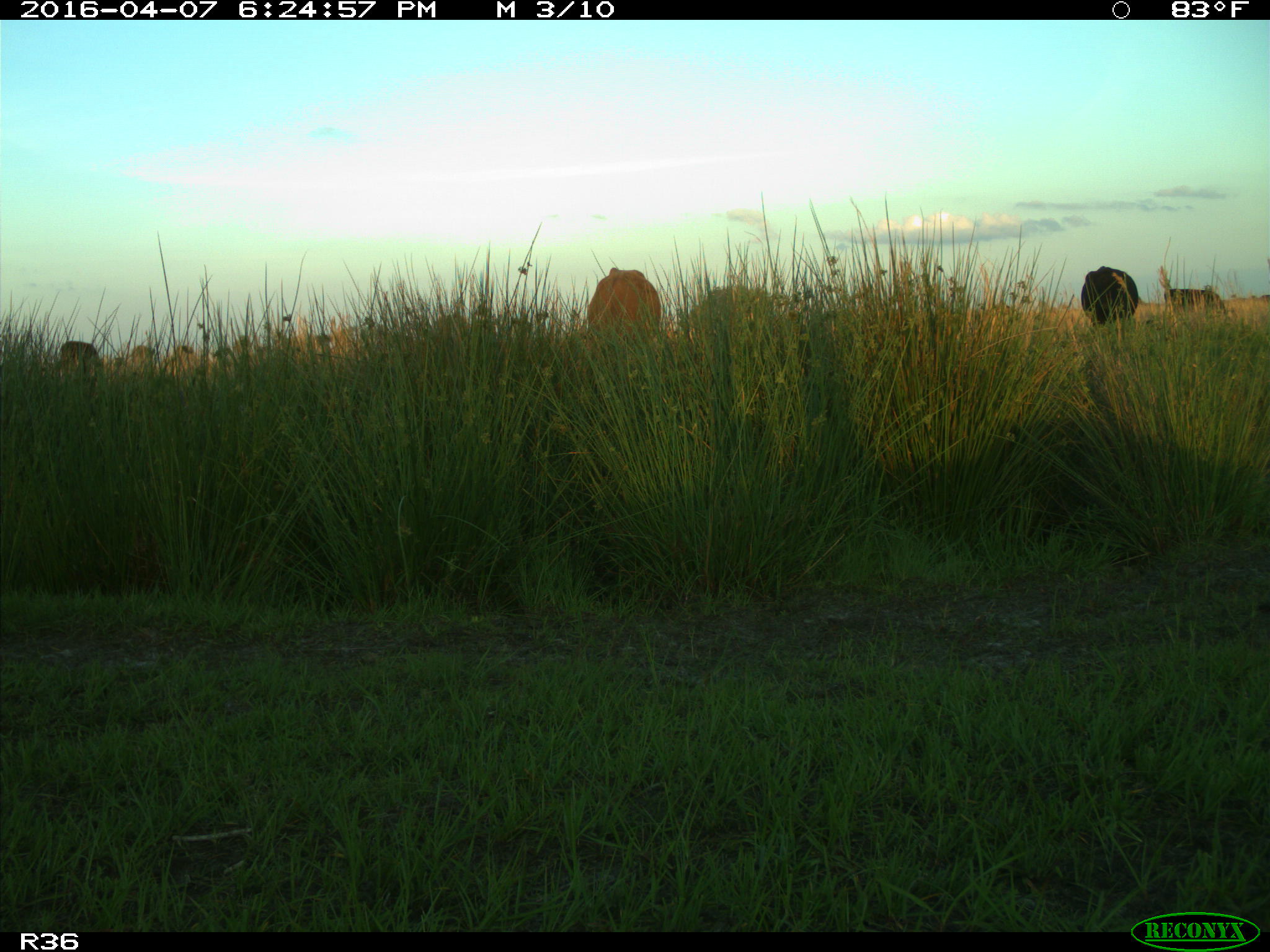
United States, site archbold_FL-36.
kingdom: Animalia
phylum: Chordata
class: Mammalia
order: Artiodactyla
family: Bovidae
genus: Bos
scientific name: Bos taurus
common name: domestic cow